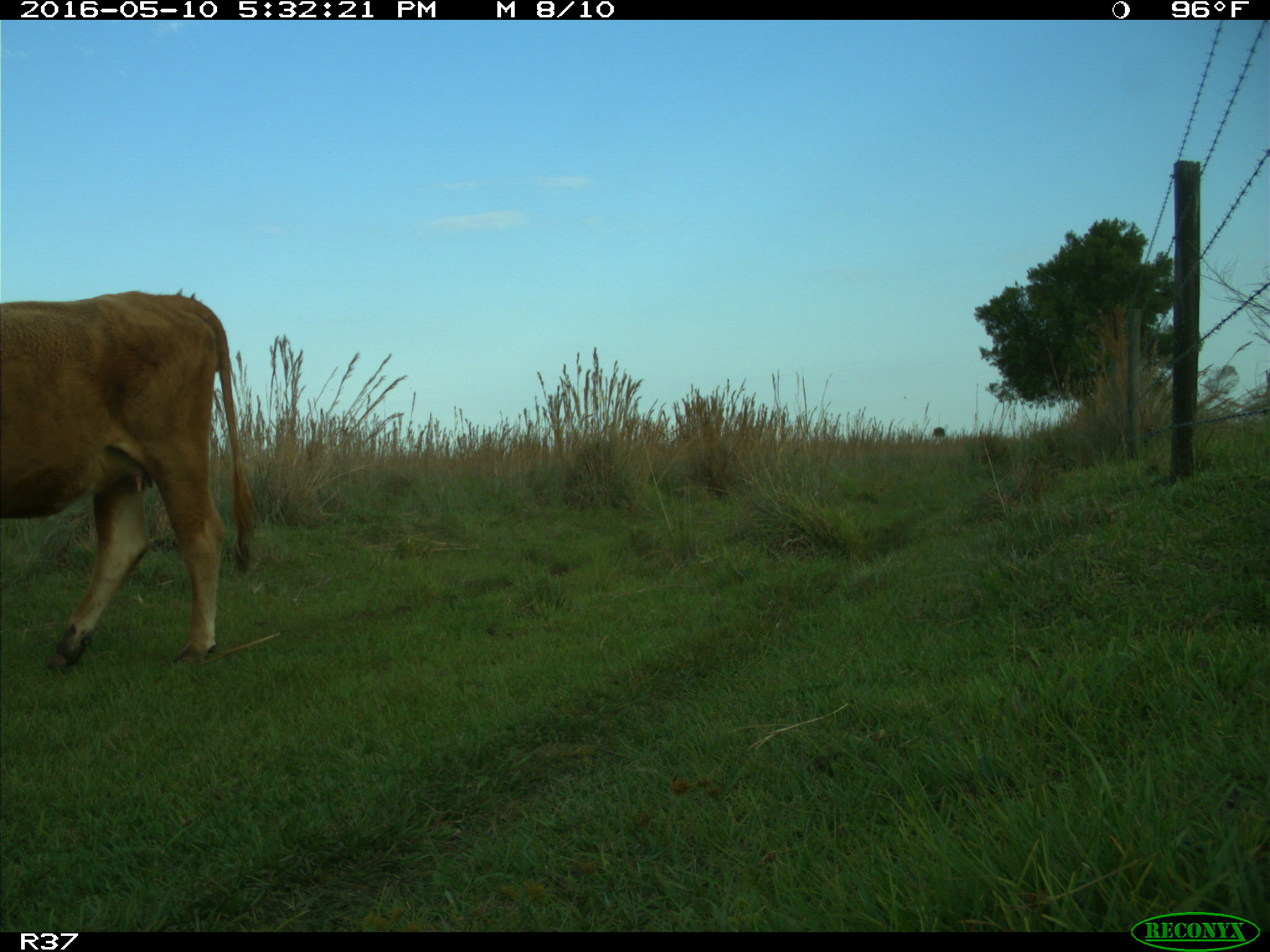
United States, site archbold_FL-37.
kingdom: Animalia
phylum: Chordata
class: Mammalia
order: Artiodactyla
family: Bovidae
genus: Bos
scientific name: Bos taurus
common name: domestic cow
Bos taurus (domestic cow).